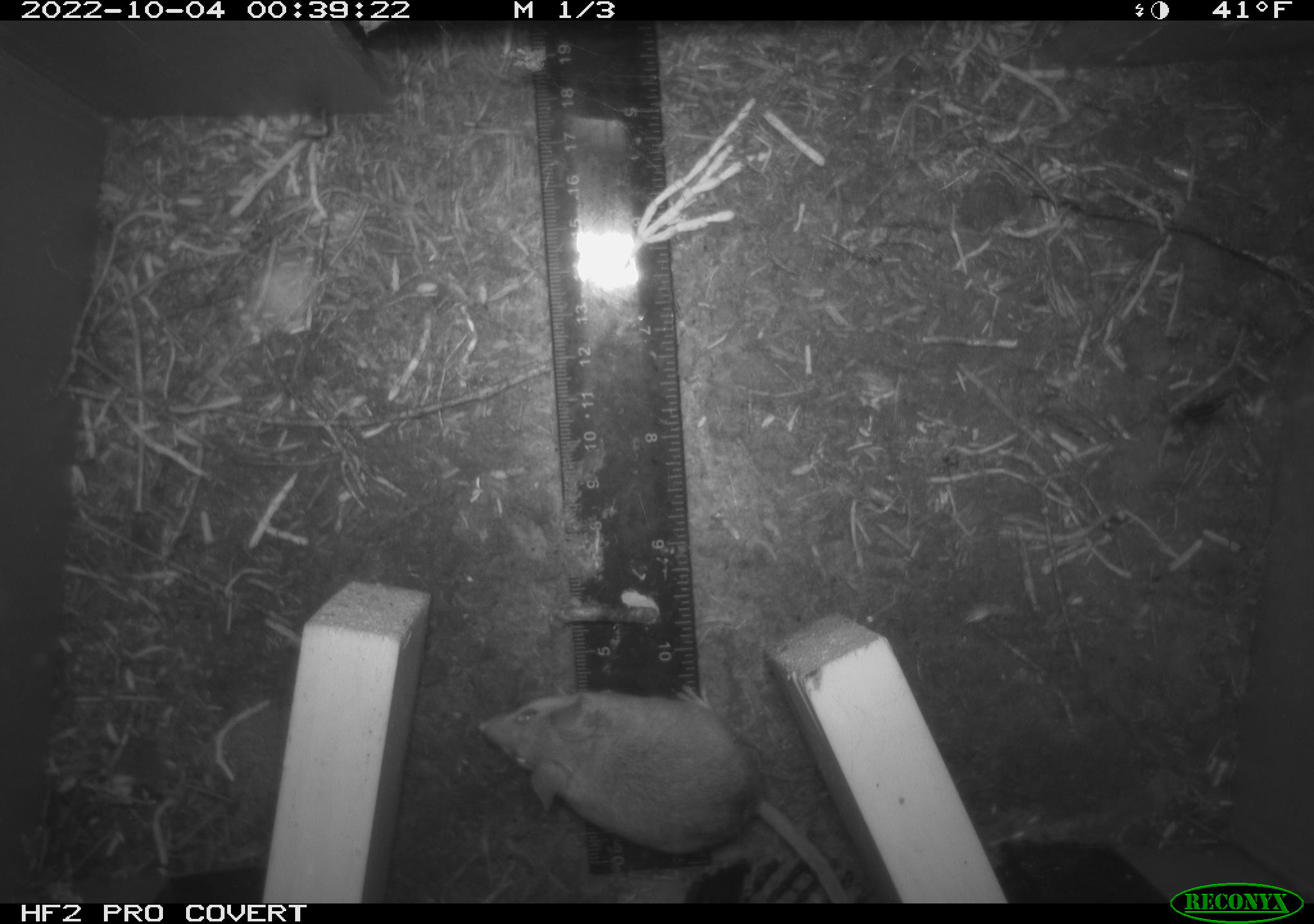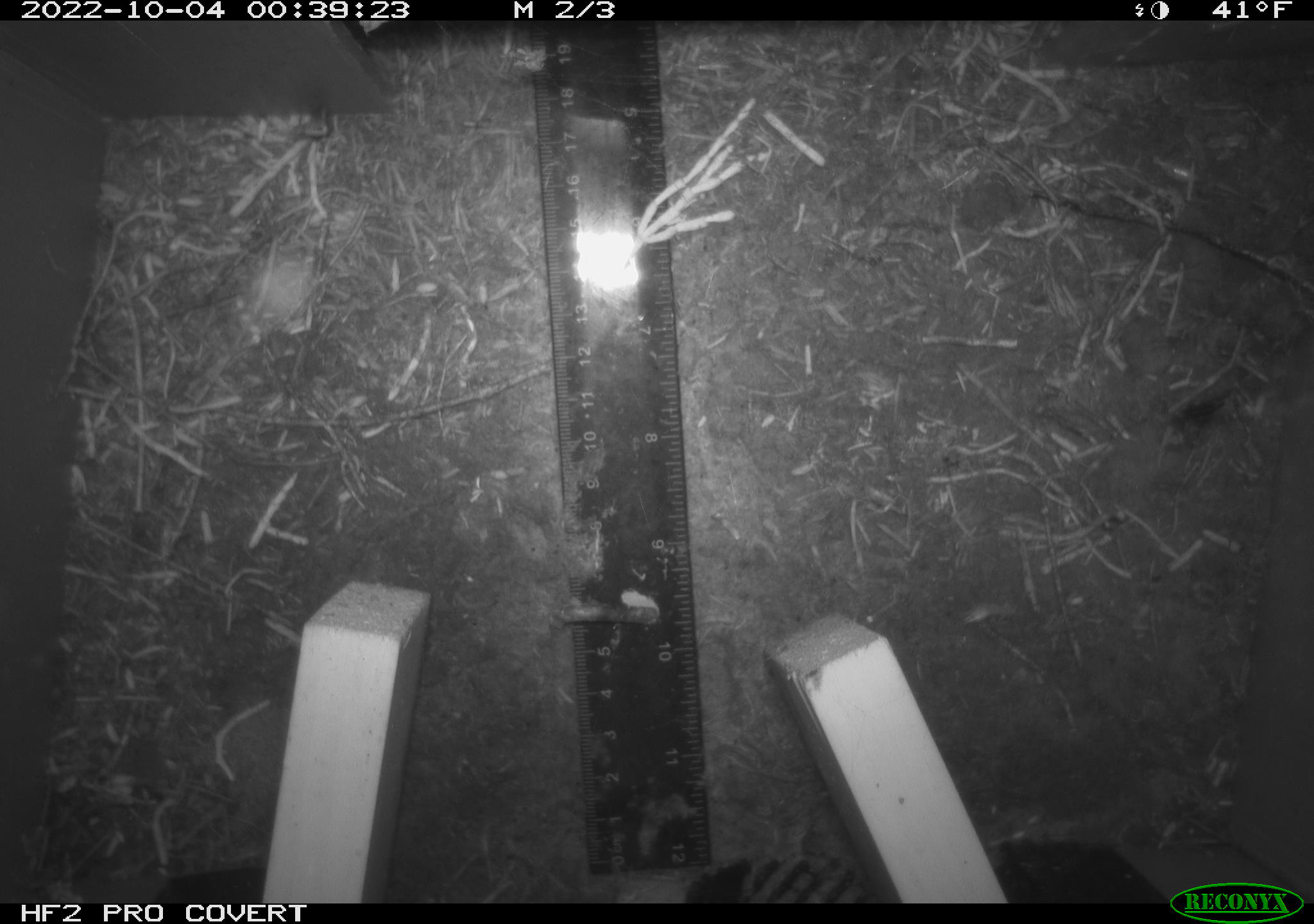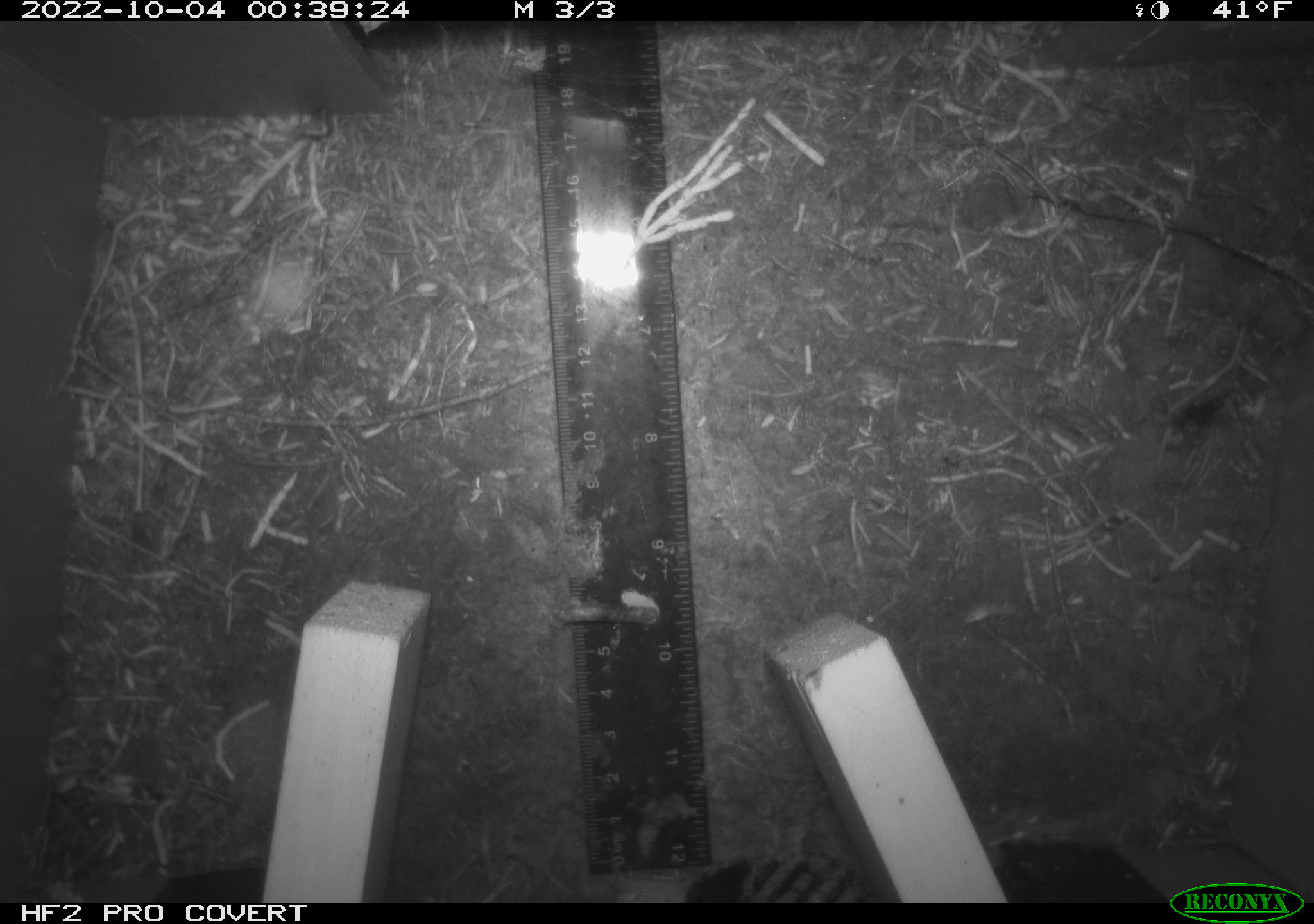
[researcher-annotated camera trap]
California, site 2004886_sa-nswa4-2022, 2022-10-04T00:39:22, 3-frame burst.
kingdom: Animalia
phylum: Chordata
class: Mammalia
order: Rodentia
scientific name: Rodentia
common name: rodent